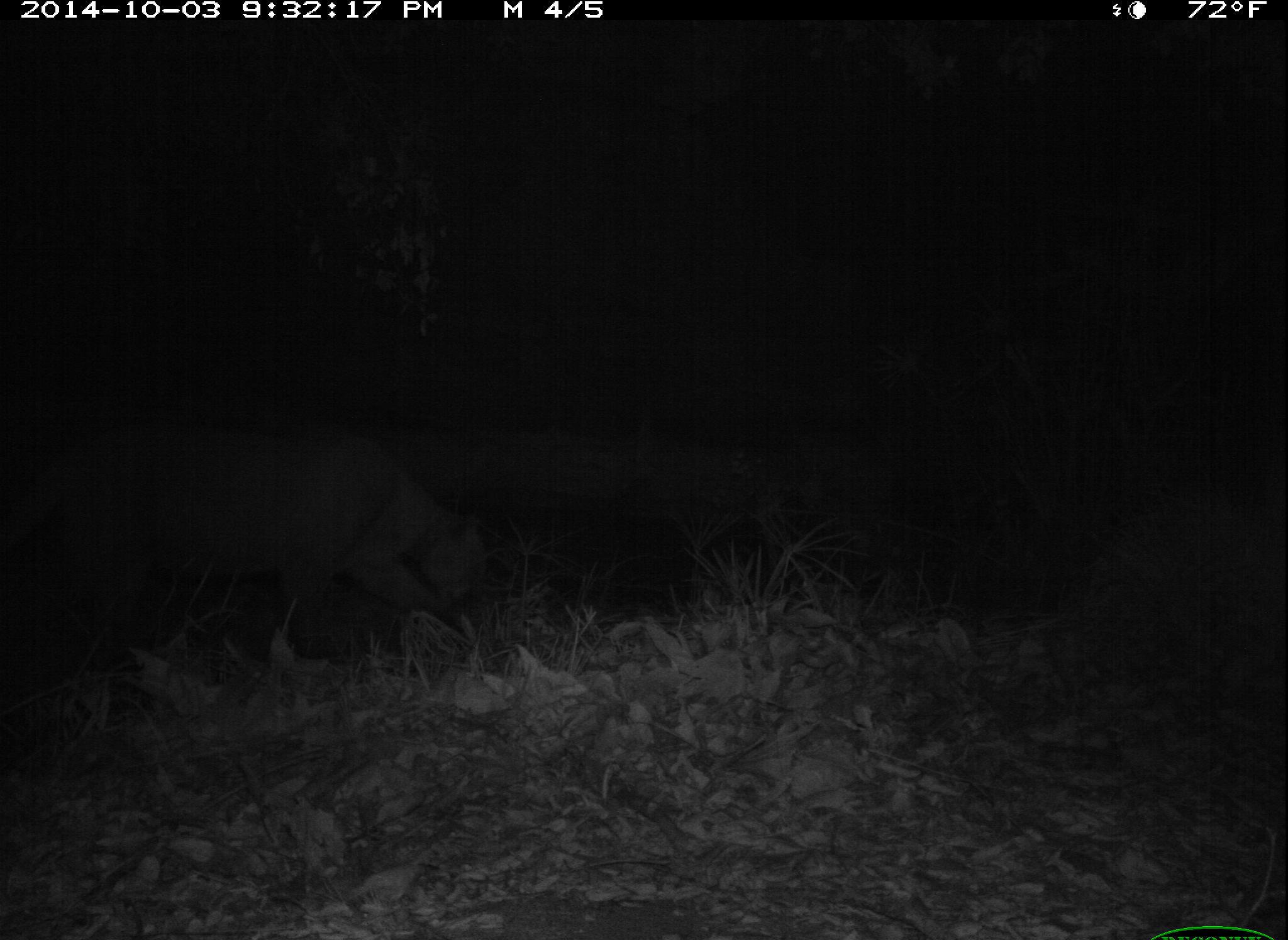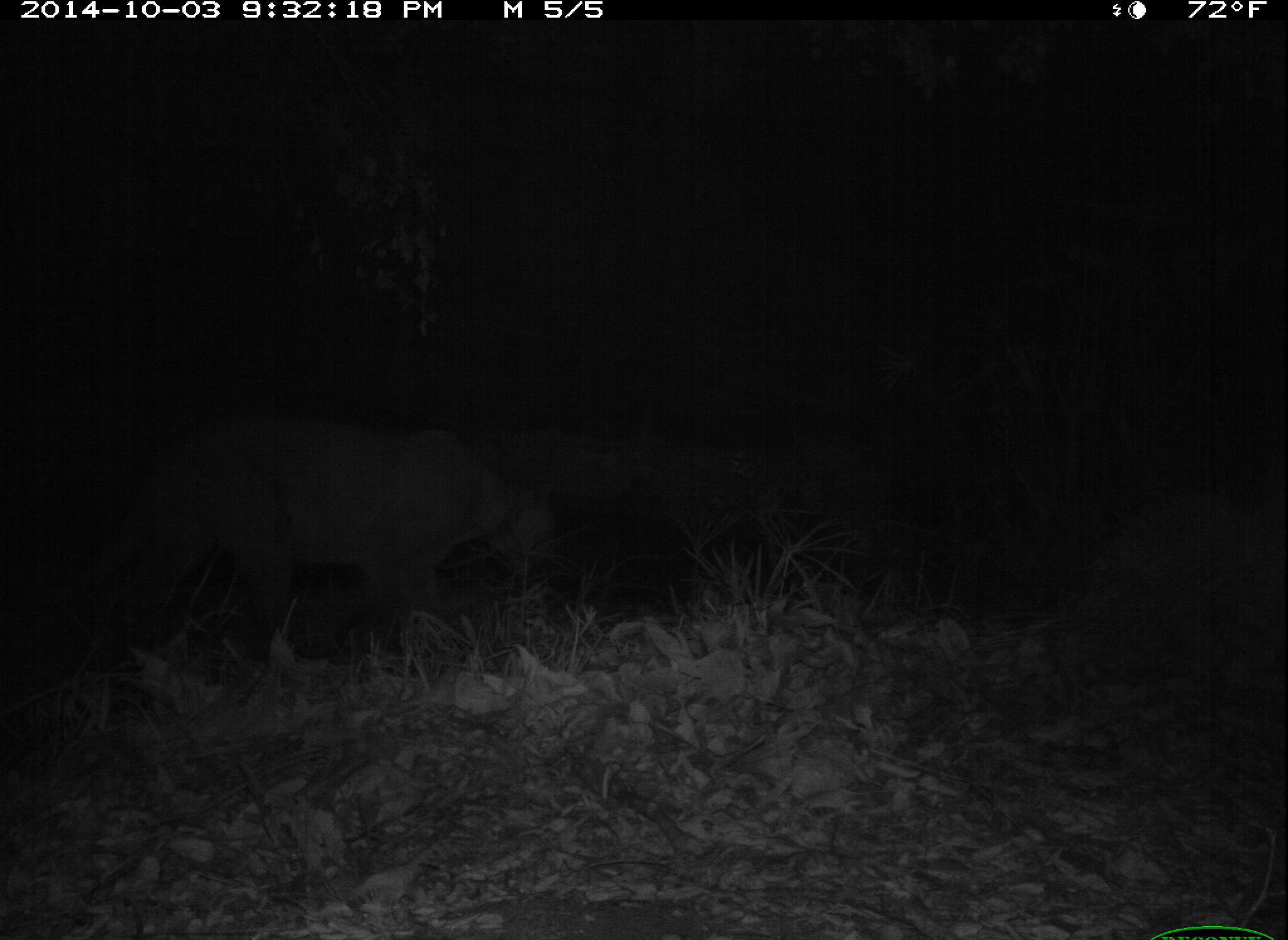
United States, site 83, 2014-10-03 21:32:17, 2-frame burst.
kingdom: Animalia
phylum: Chordata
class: Mammalia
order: Carnivora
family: Felidae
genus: Puma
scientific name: Puma concolor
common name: mountain lion